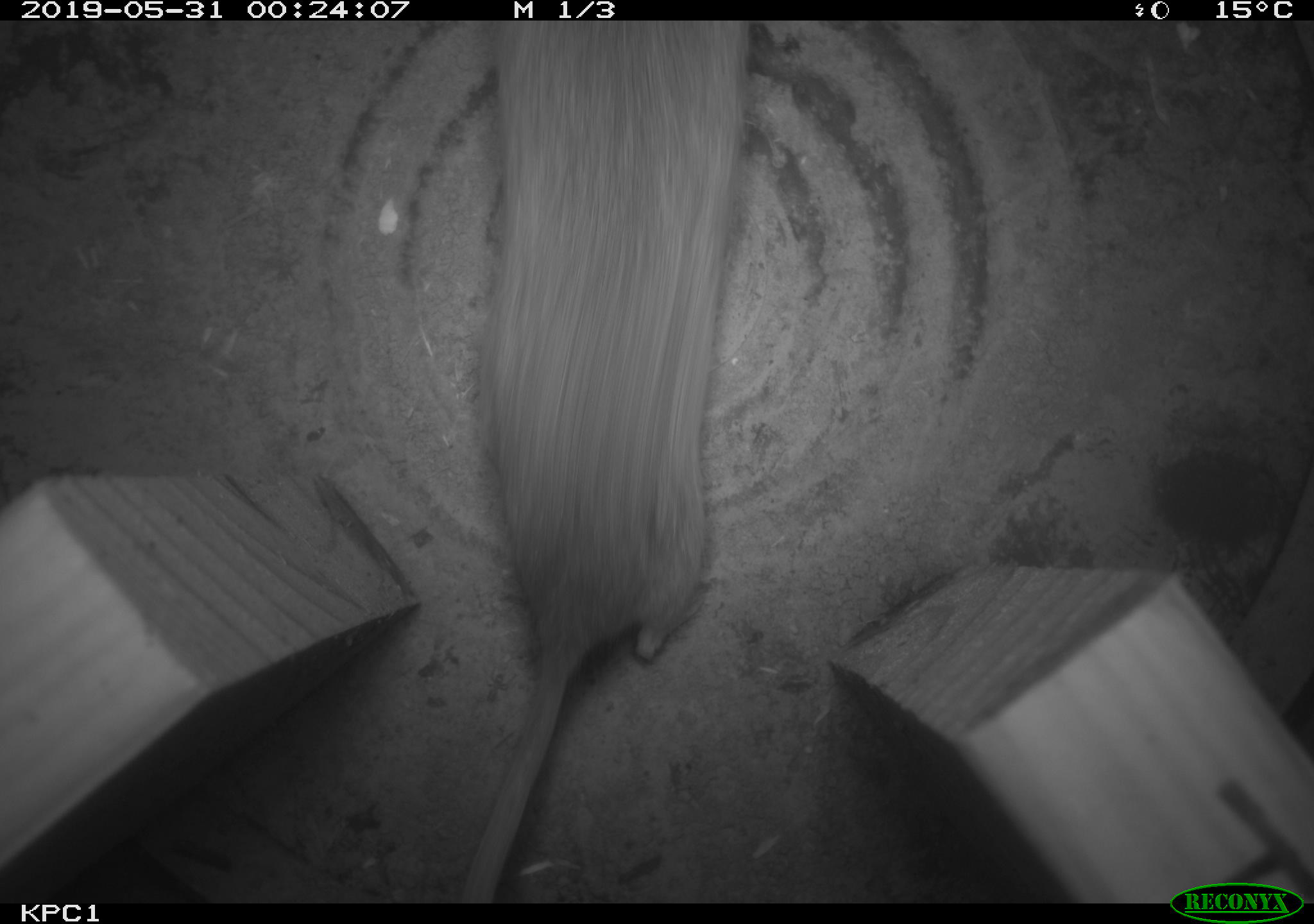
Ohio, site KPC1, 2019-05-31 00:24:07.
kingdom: Animalia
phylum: Chordata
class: Mammalia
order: Rodentia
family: Cricetidae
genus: Peromyscus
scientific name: Peromyscus leucopus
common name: white-footed mouse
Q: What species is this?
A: White-footed mouse (Peromyscus leucopus).